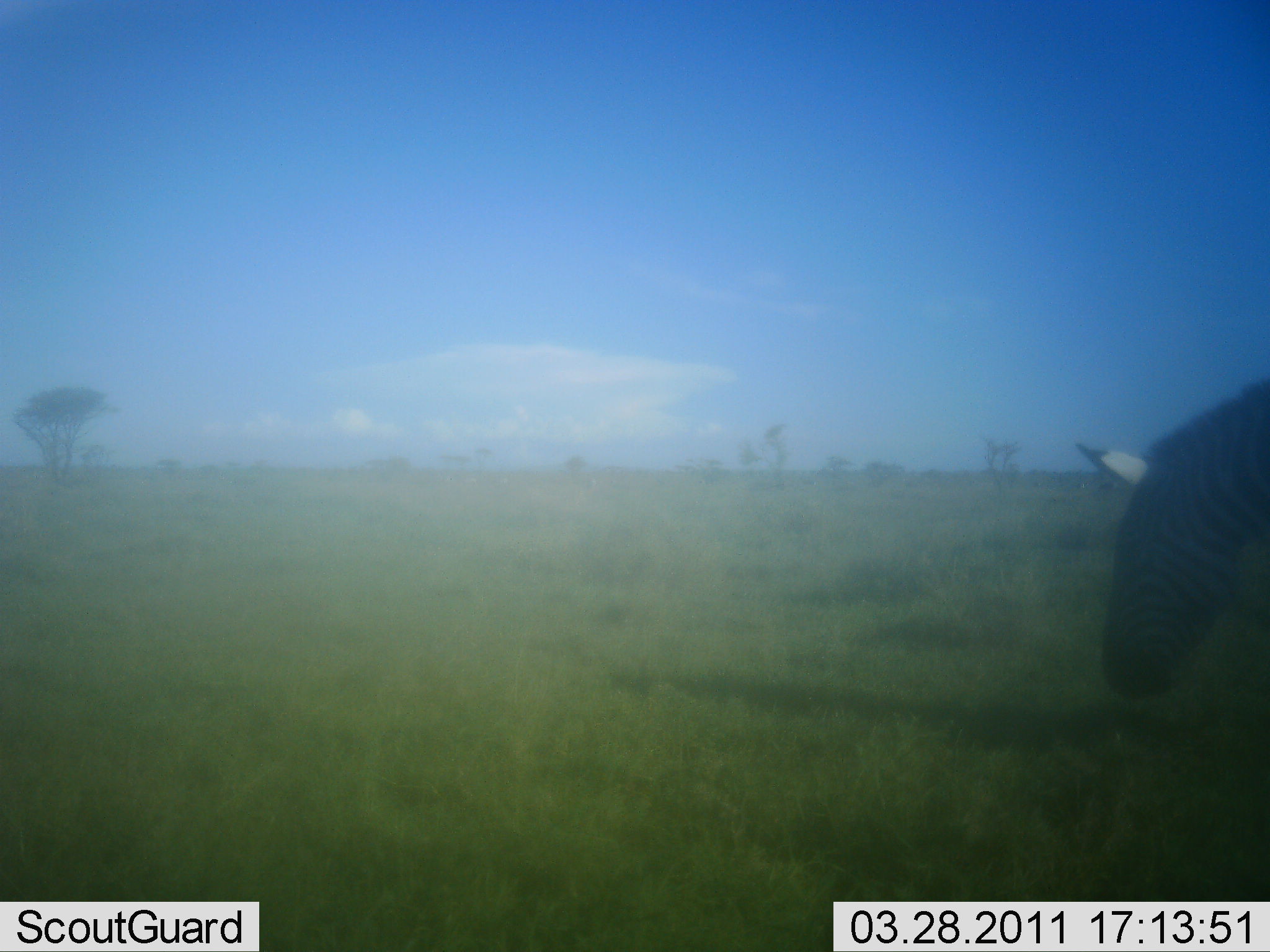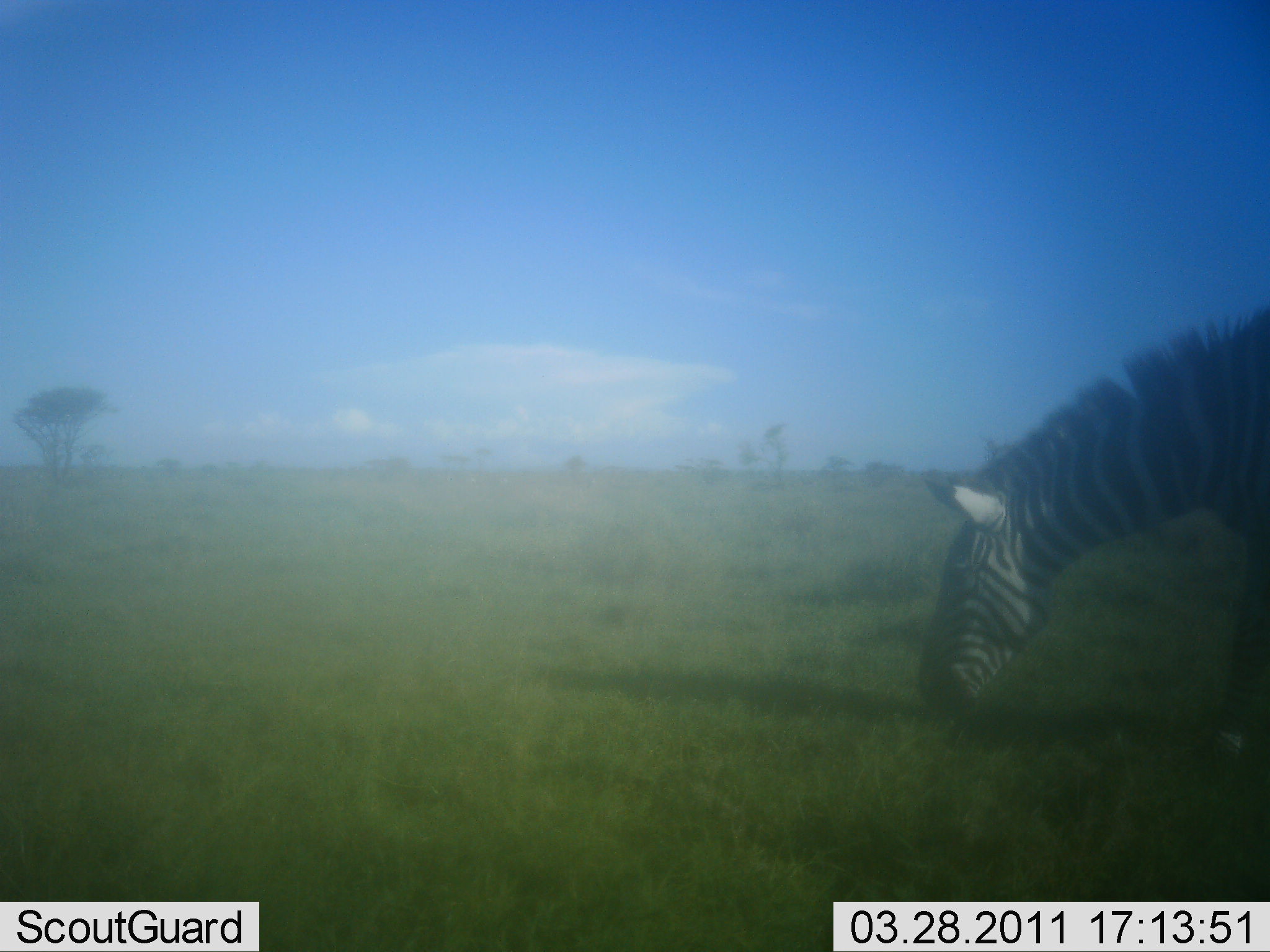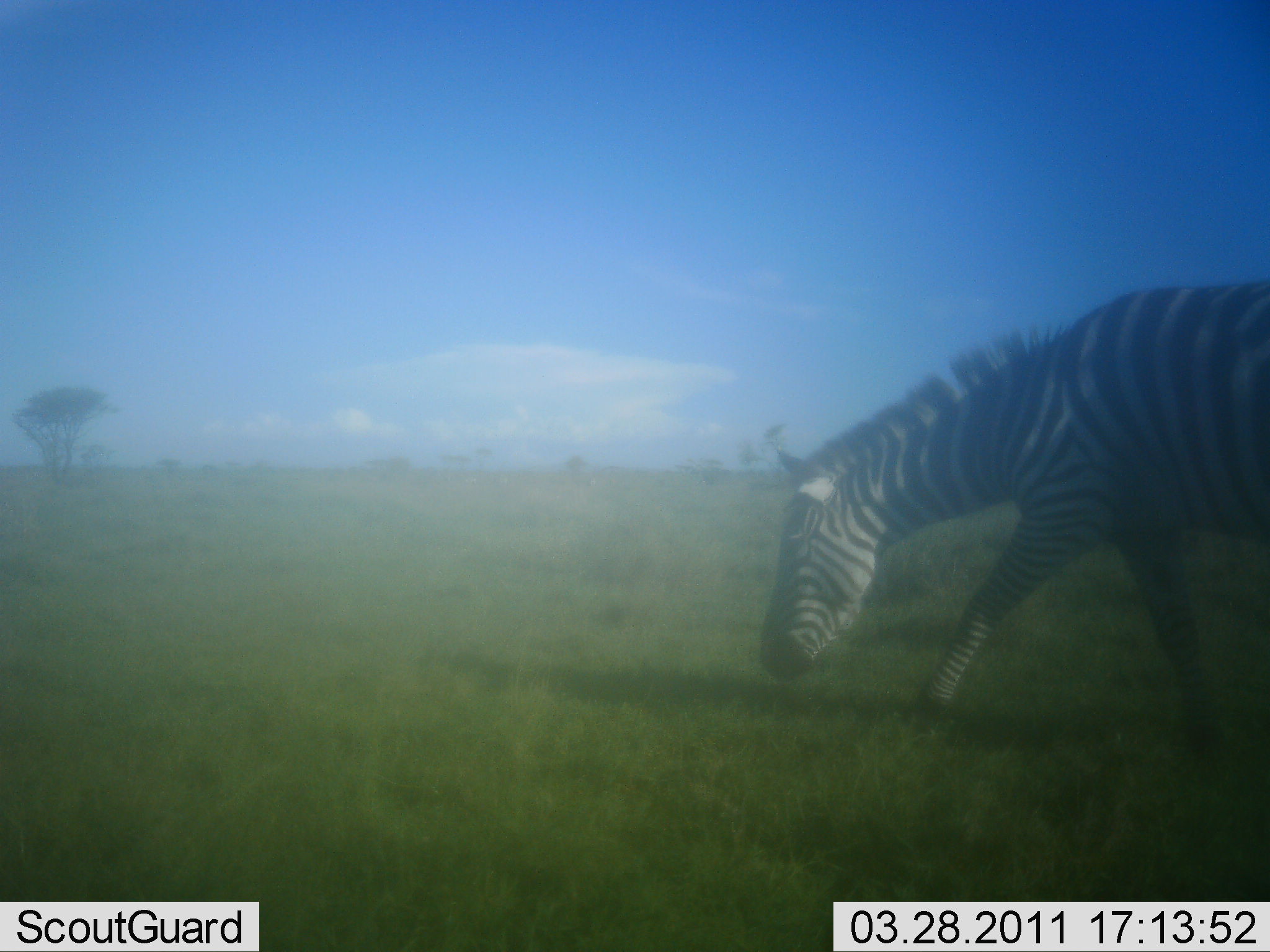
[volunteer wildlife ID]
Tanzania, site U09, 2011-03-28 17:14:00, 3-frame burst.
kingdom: Animalia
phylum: Chordata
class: Mammalia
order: Perissodactyla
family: Equidae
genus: Equus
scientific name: Equus quagga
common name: plains zebra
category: zebra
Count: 1.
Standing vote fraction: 0%.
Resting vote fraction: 0%.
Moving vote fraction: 82%.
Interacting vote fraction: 0%.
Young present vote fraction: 0%.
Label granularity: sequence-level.